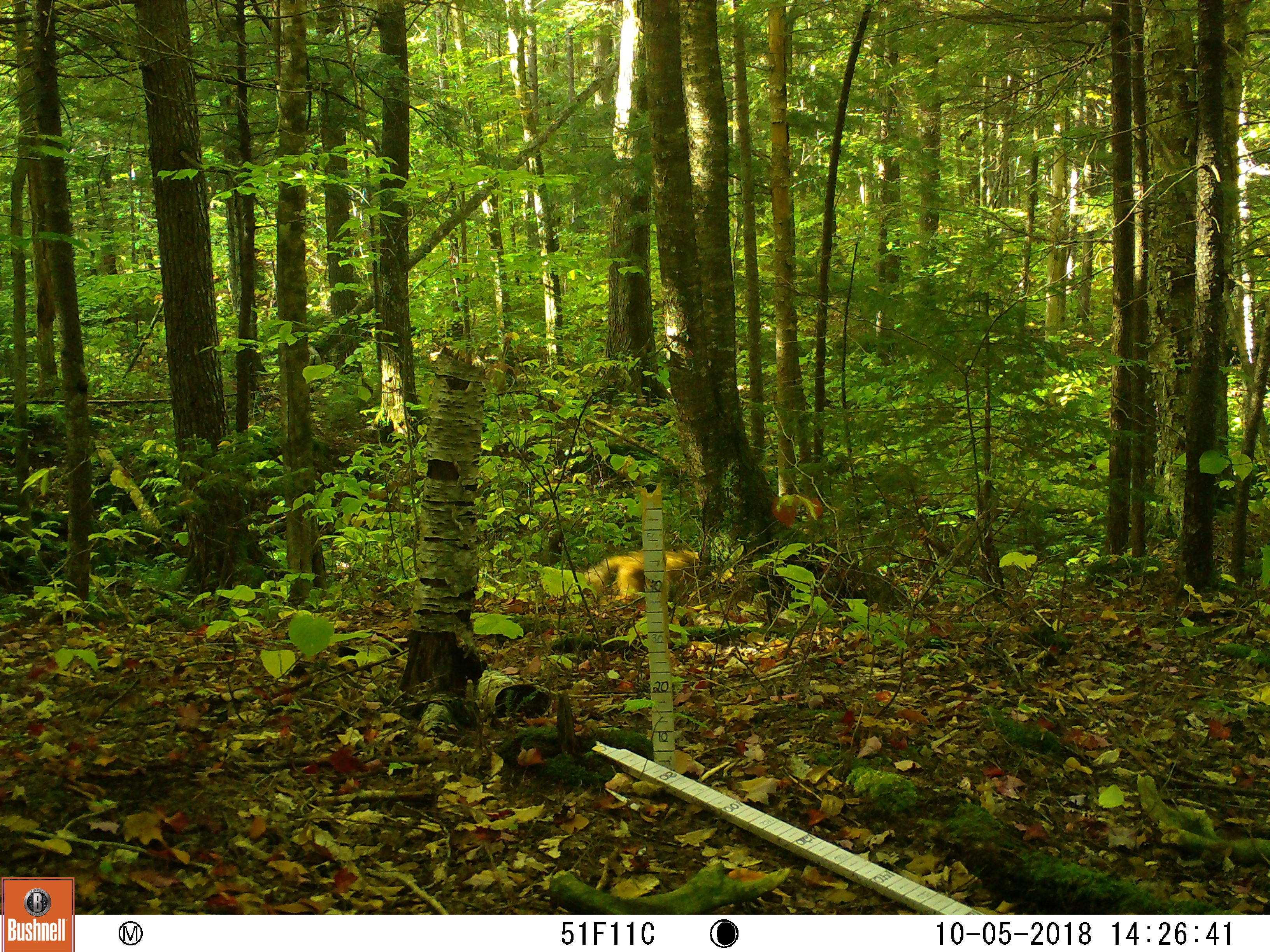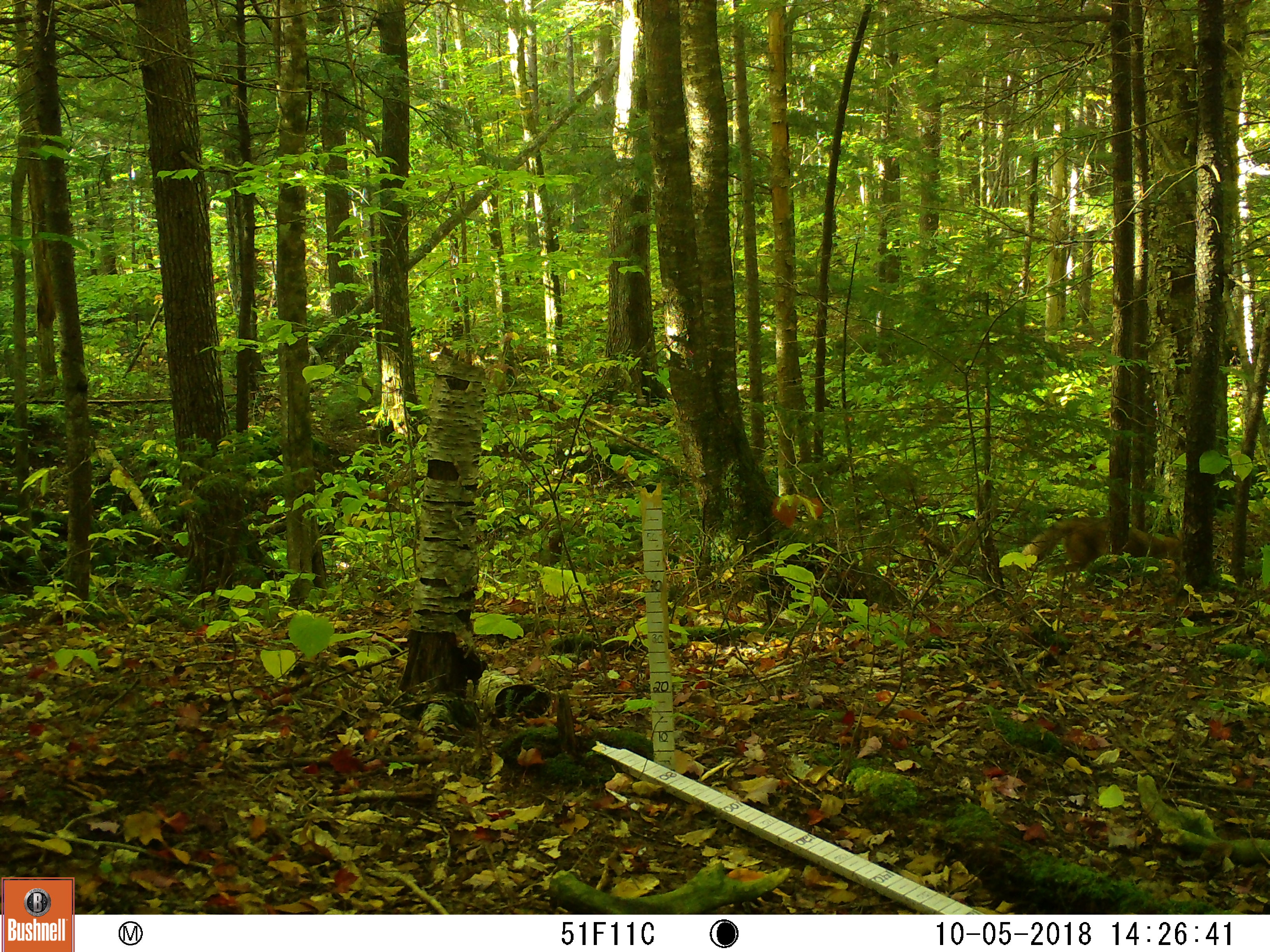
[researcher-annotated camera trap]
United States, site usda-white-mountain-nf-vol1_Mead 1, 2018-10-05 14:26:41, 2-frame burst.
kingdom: Animalia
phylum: Chordata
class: Mammalia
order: Carnivora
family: Canidae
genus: Canis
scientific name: Canis latrans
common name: coyote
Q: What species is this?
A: Coyote (Canis latrans).